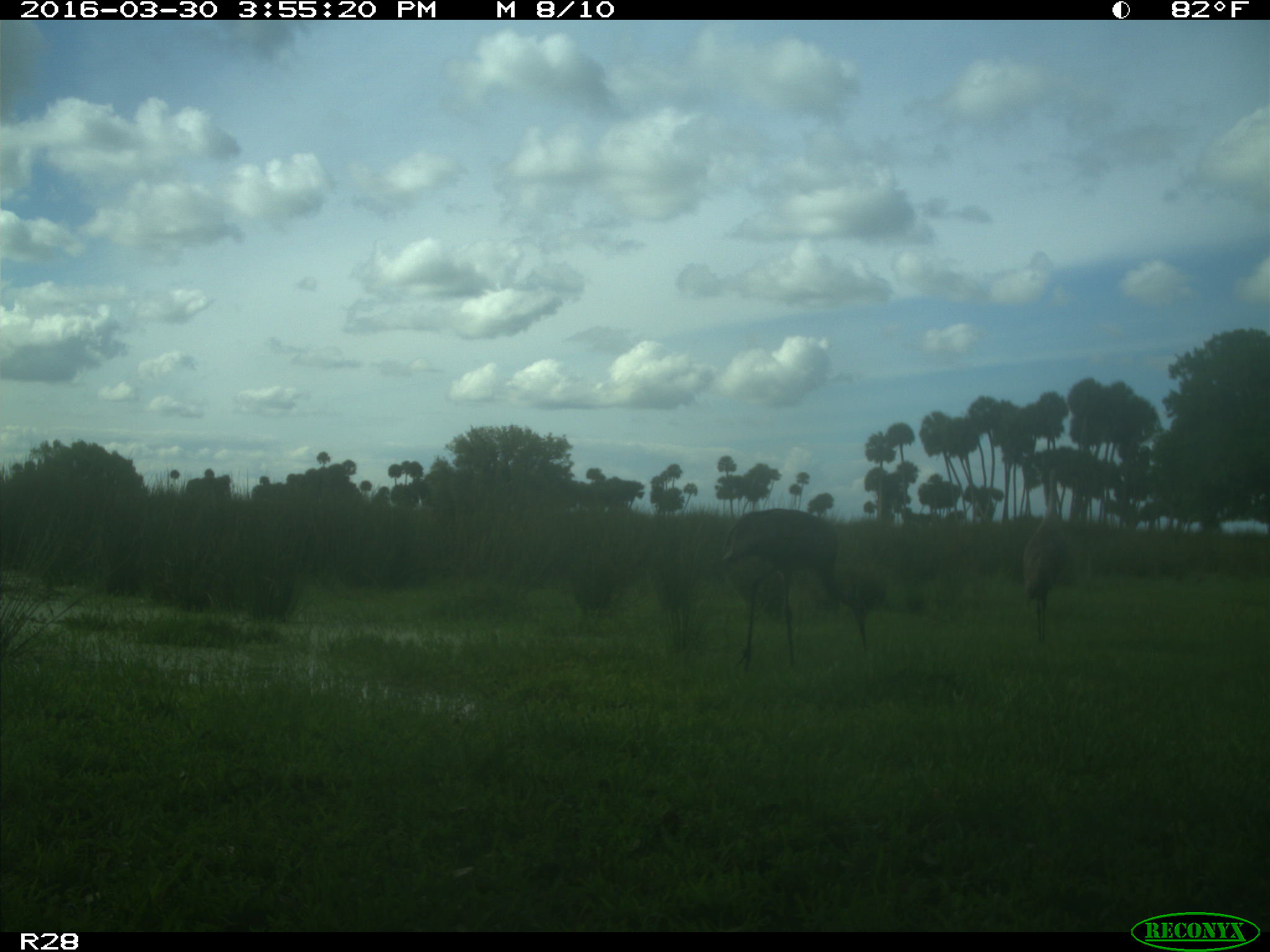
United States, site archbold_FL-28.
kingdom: Animalia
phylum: Chordata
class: Aves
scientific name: Aves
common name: birds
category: unidentified bird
Unidentified bird (birds) (Aves).